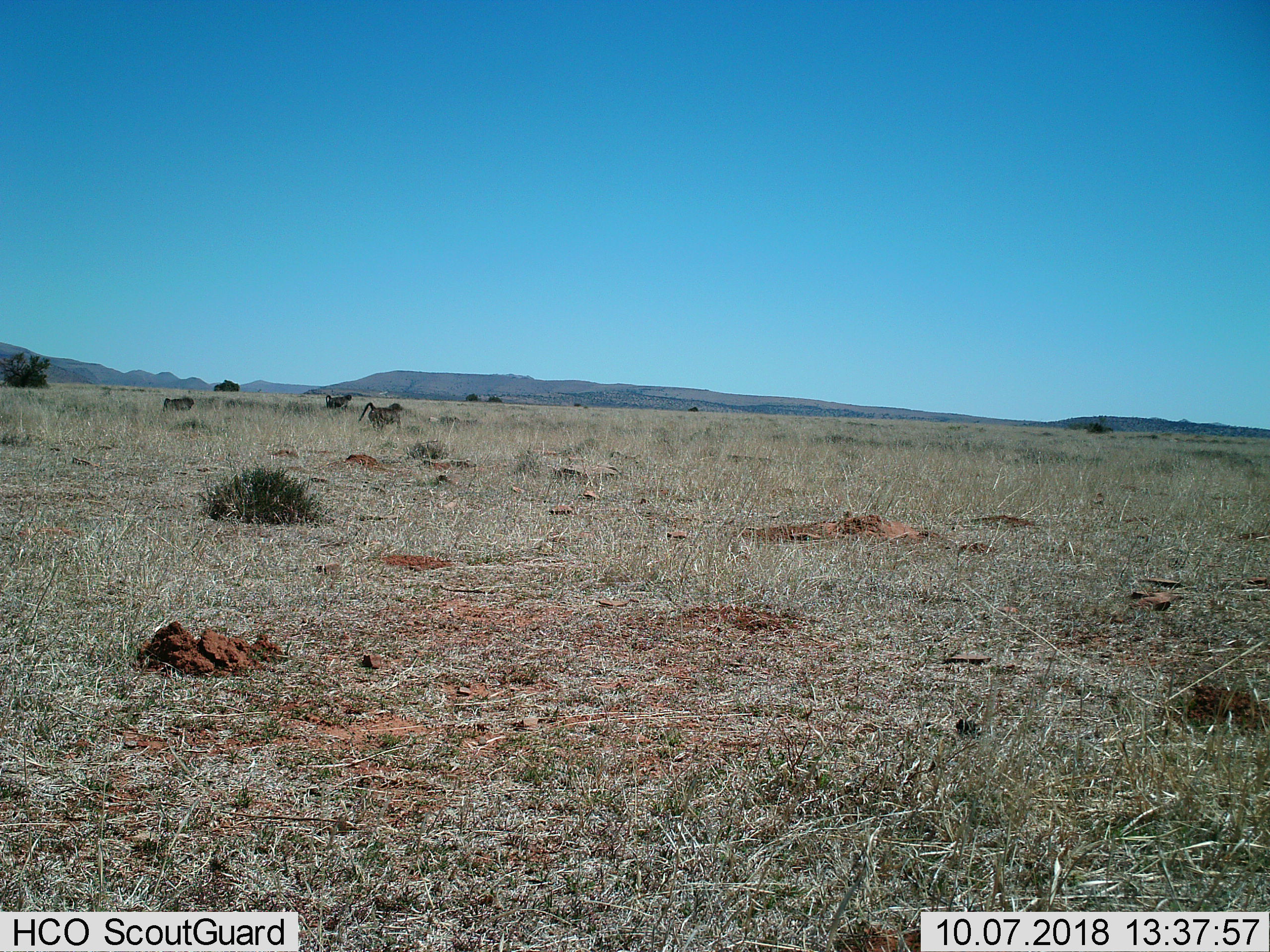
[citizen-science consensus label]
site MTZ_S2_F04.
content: unidentified animal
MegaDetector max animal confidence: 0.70